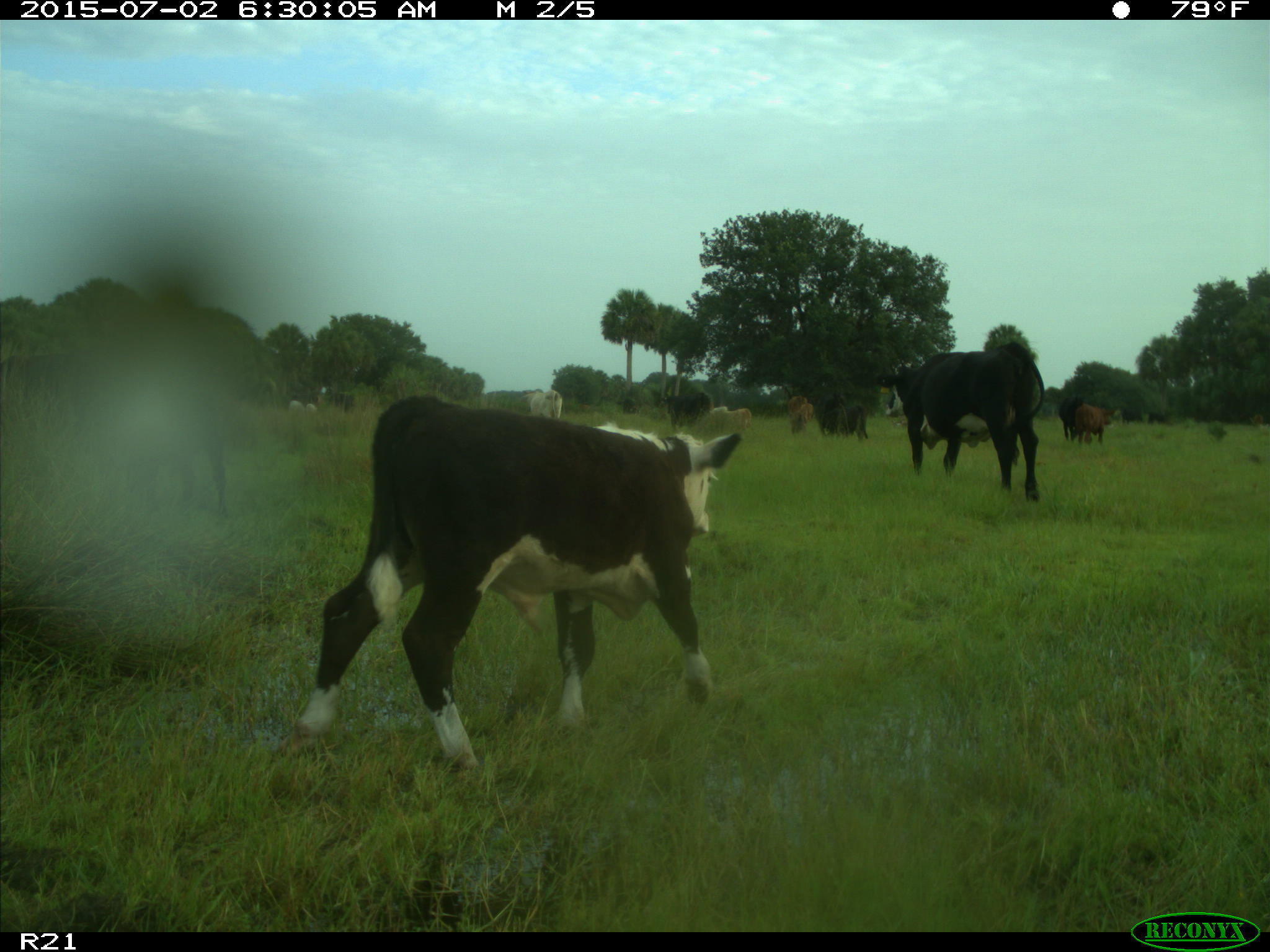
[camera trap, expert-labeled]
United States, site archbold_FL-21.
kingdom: Animalia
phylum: Chordata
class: Mammalia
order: Artiodactyla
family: Bovidae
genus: Bos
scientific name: Bos taurus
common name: domestic cow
Bos taurus (domestic cow).